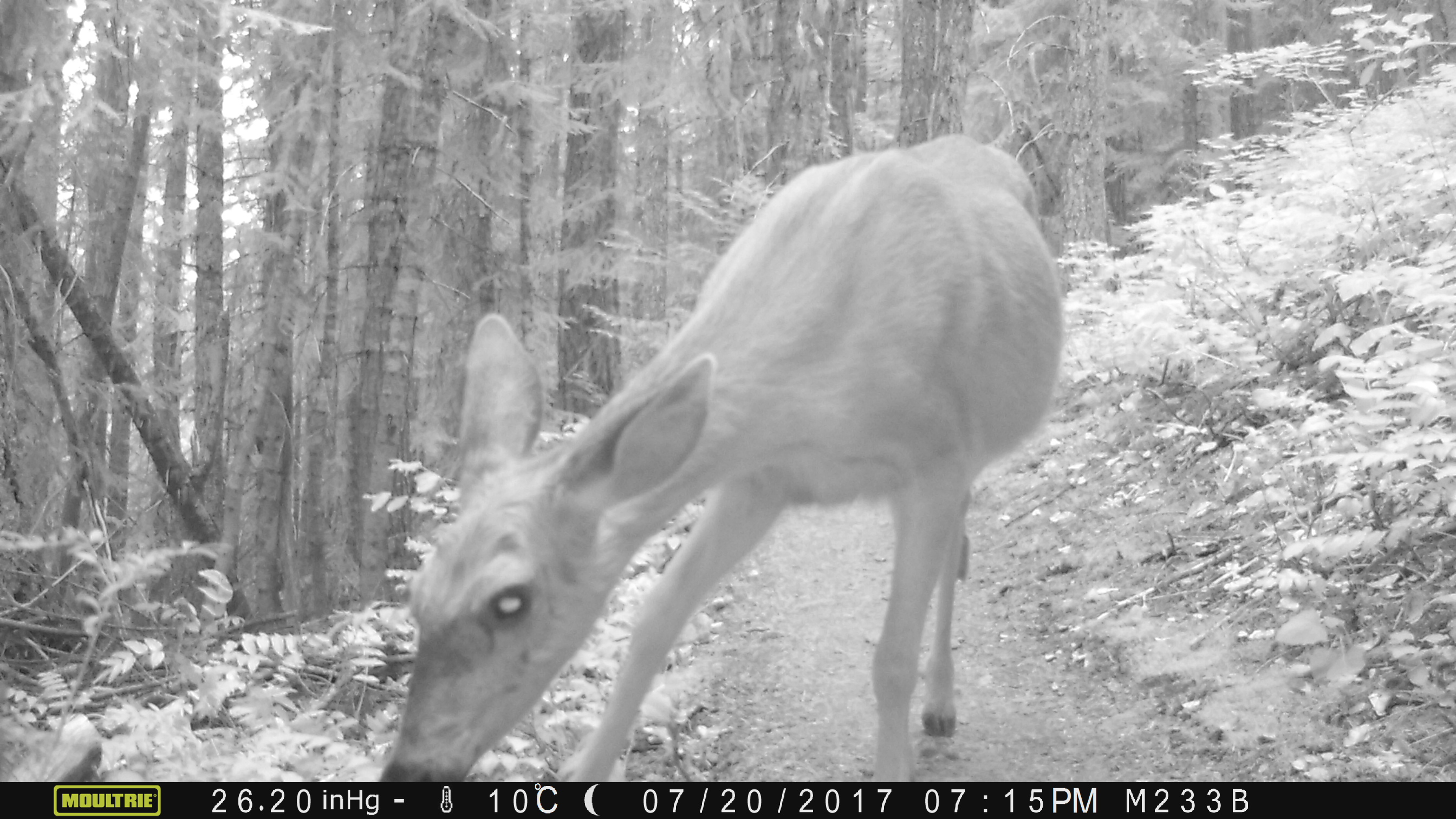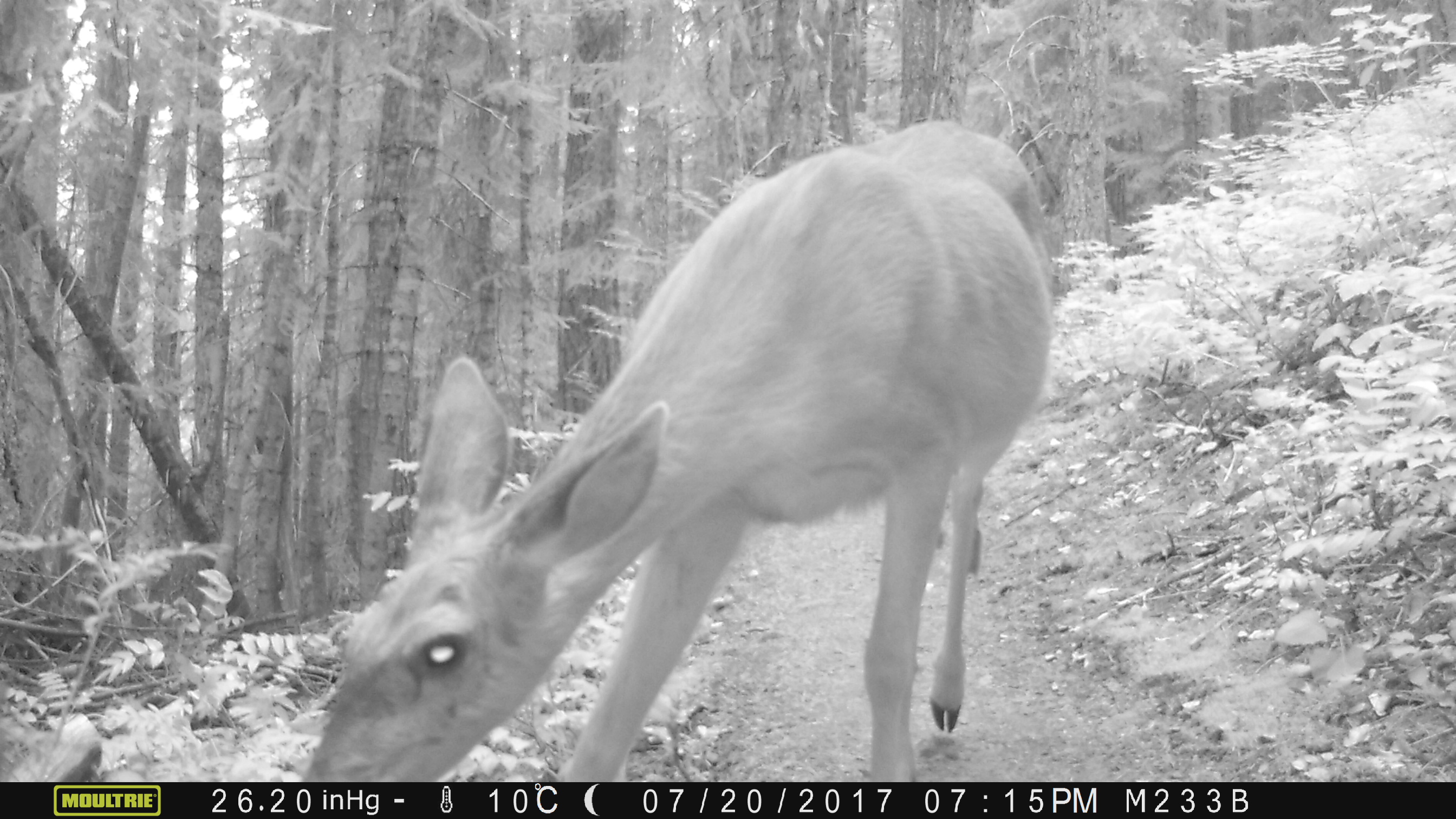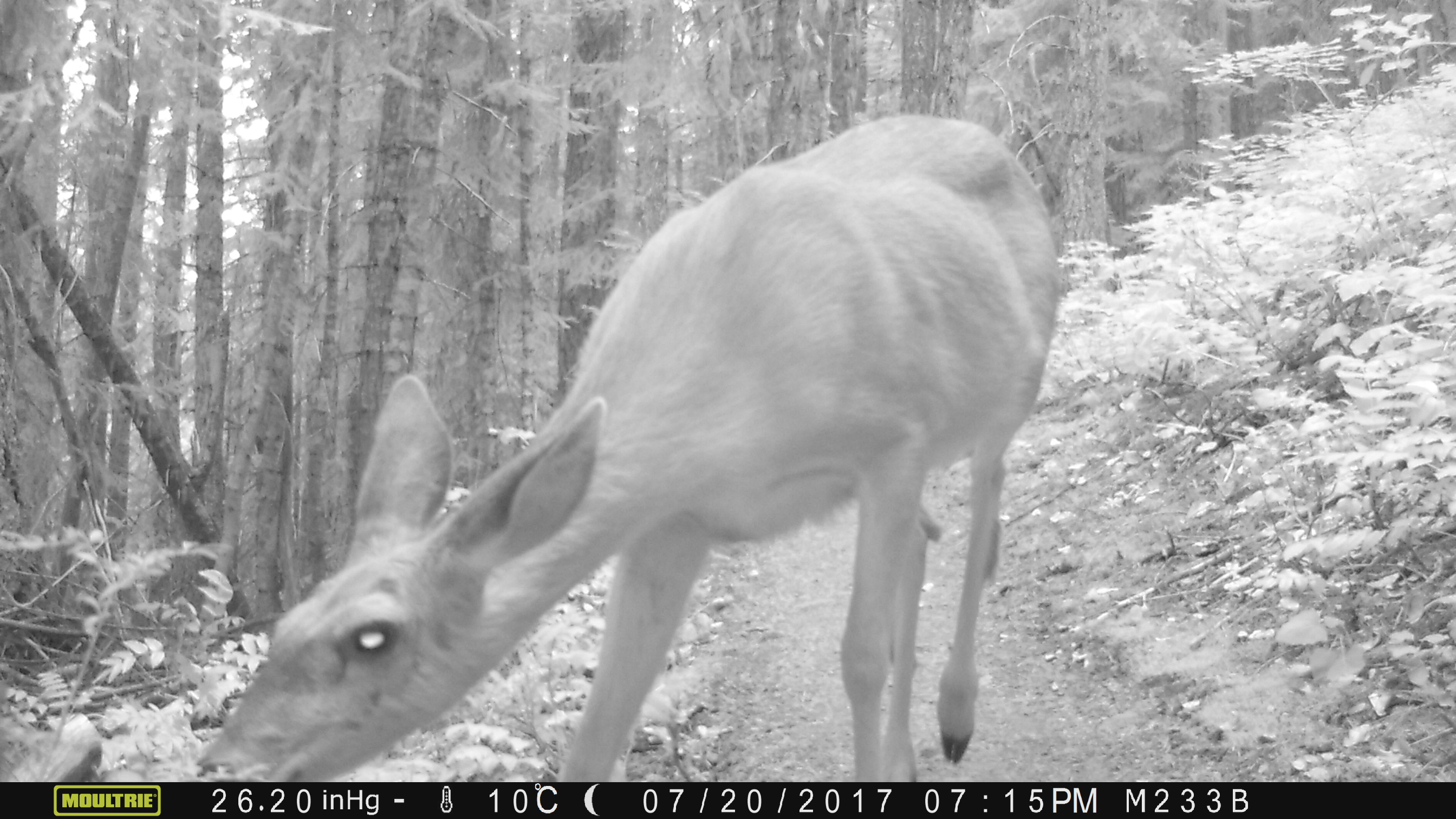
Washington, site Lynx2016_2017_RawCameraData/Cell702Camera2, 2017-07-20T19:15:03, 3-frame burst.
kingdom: Animalia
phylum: Chordata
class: Mammalia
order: Artiodactyla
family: Cervidae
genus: Odocoileus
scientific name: Odocoileus hemionus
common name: mule deer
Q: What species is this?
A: Odocoileus hemionus (mule deer).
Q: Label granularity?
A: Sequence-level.